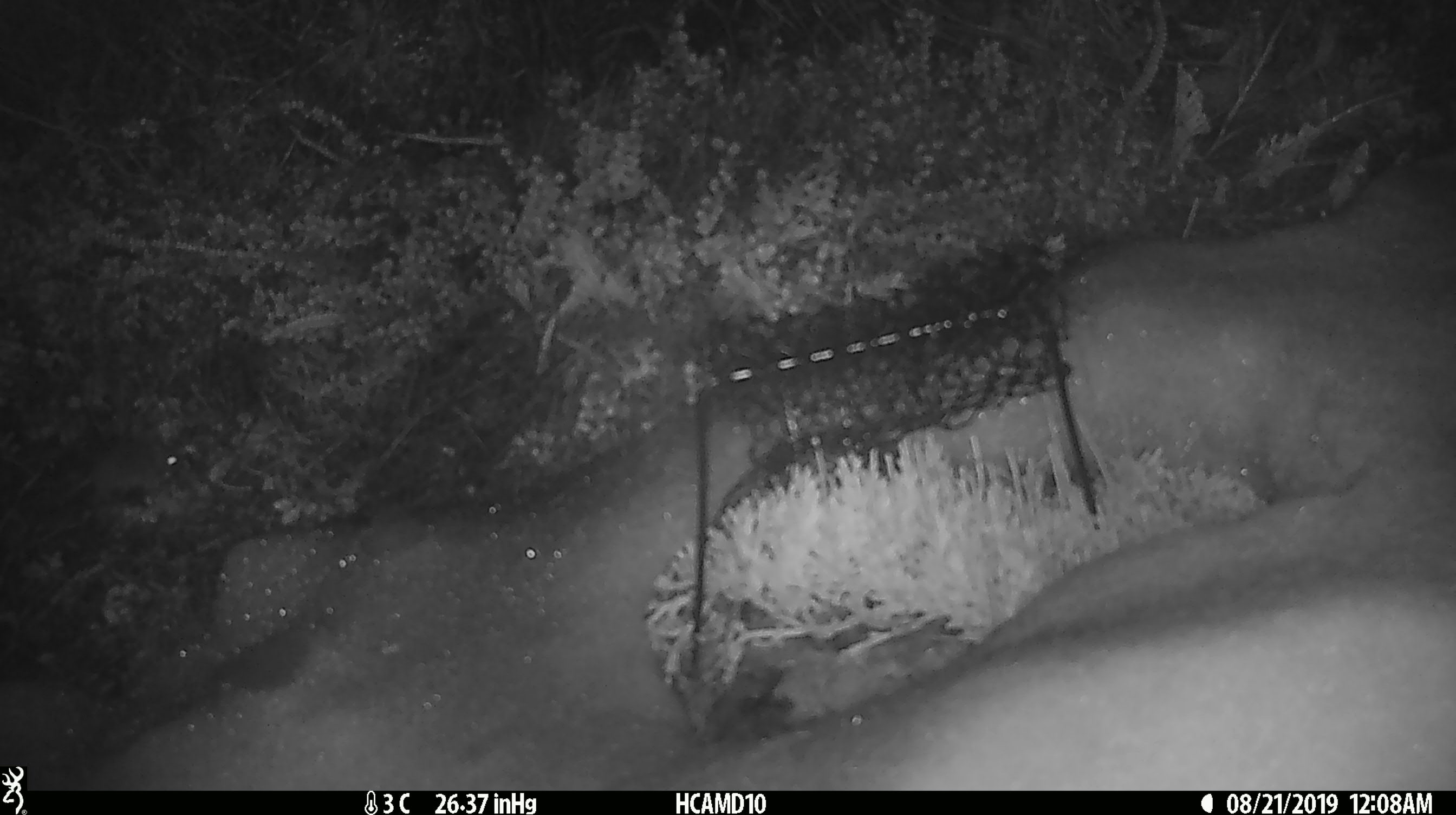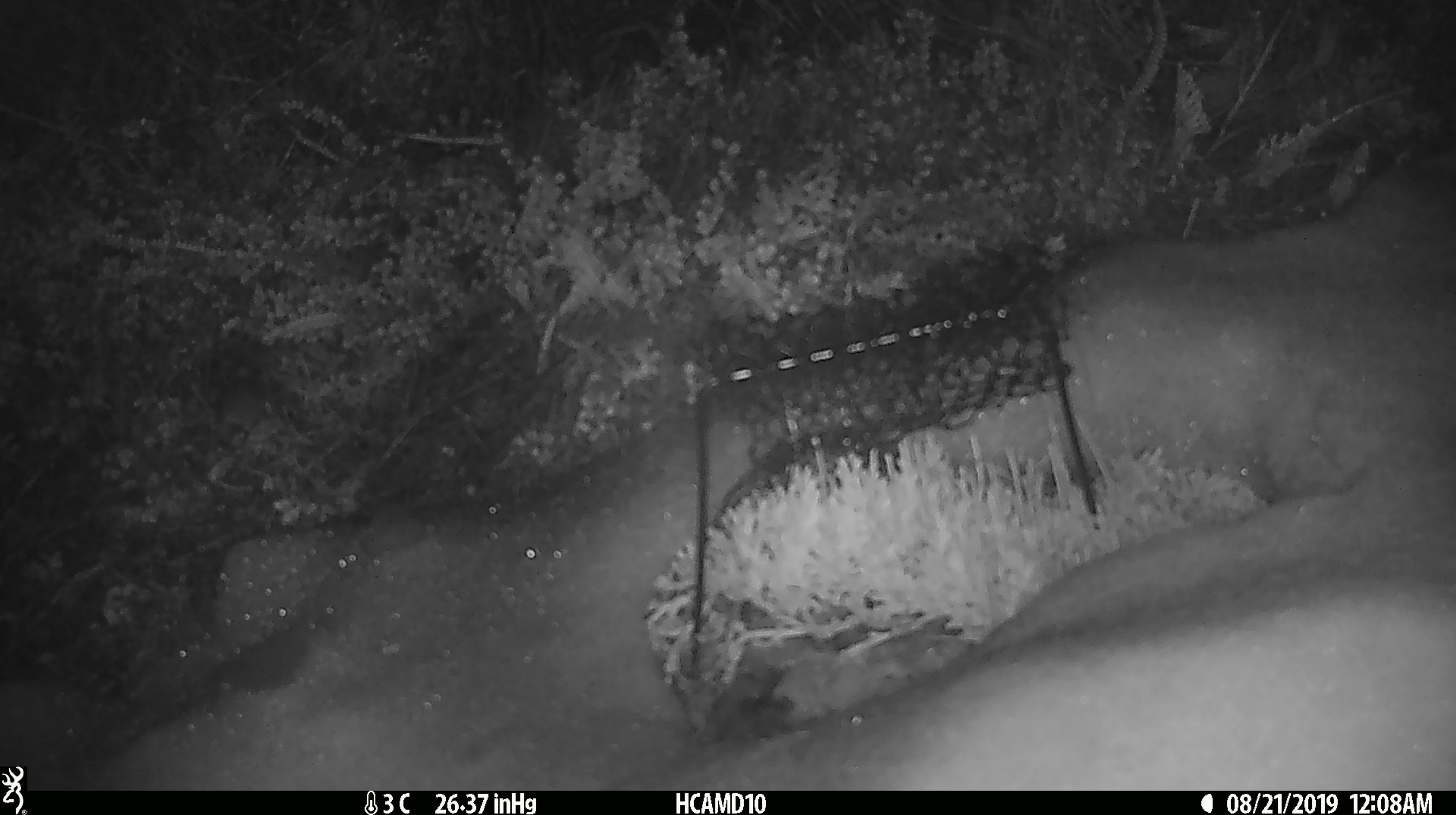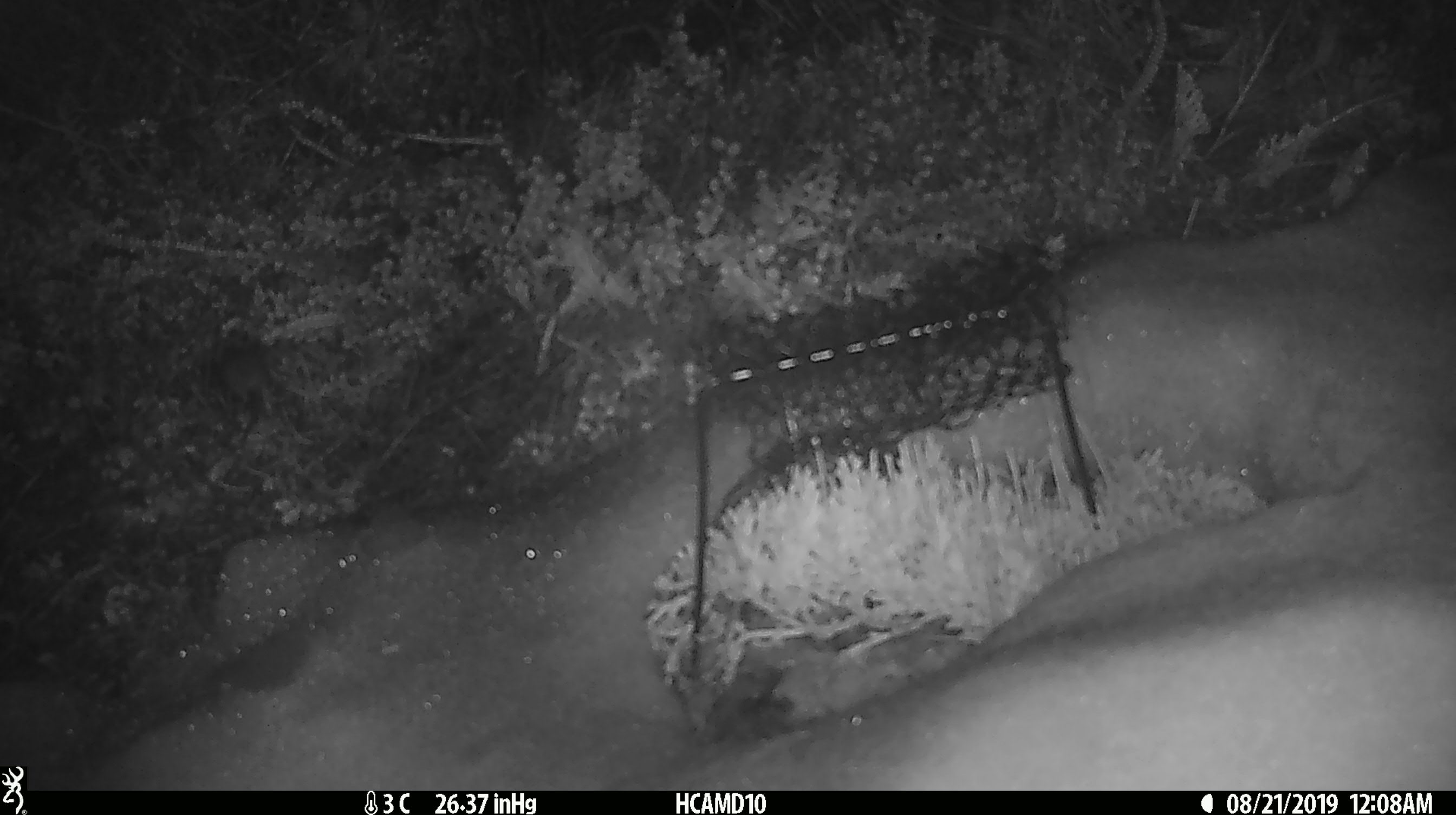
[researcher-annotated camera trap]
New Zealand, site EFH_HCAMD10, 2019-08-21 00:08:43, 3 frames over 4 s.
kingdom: Animalia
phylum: Chordata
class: Mammalia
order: Rodentia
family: Muridae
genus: Mus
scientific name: Mus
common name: mouse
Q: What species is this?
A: Mouse (Mus).